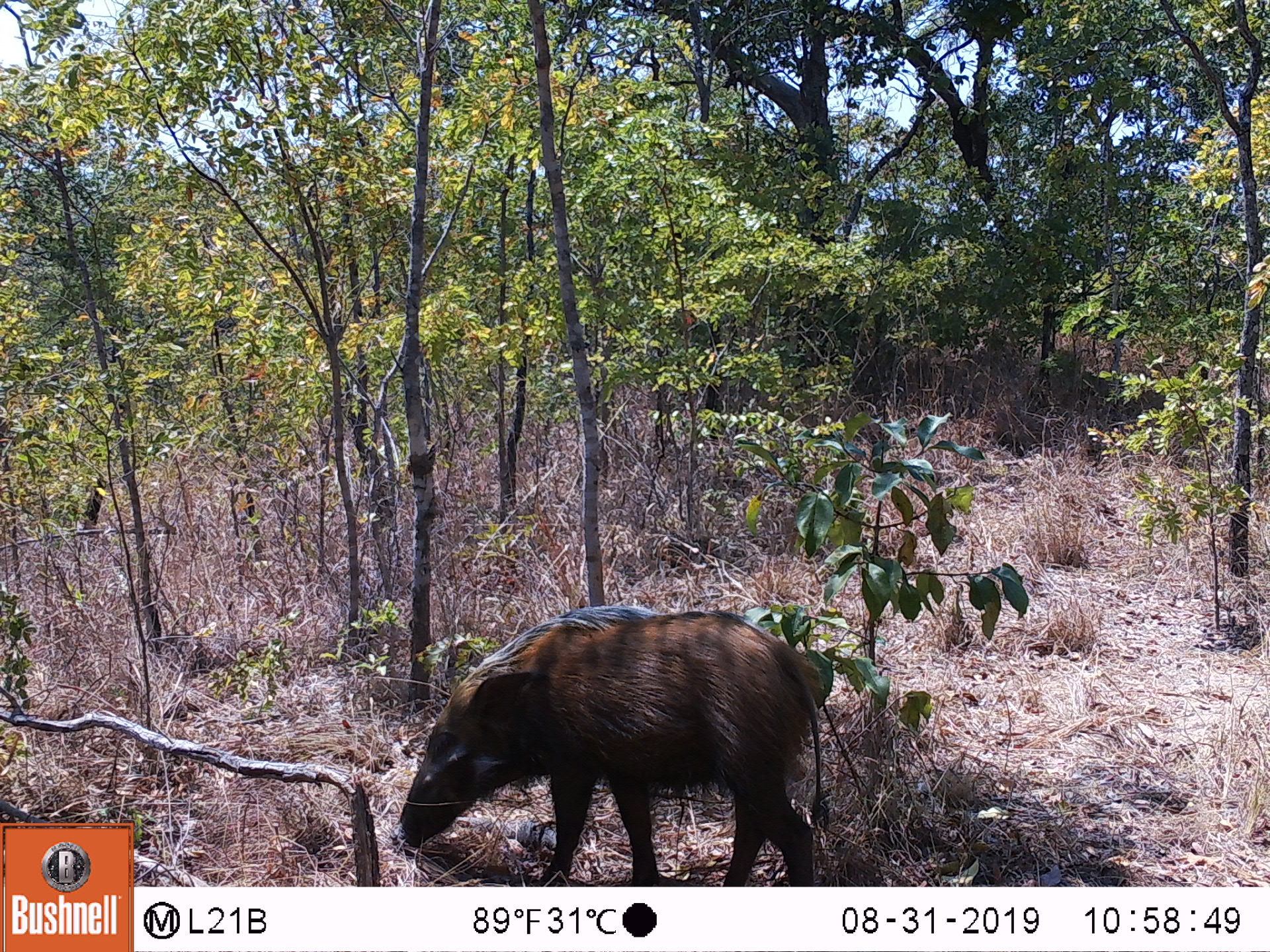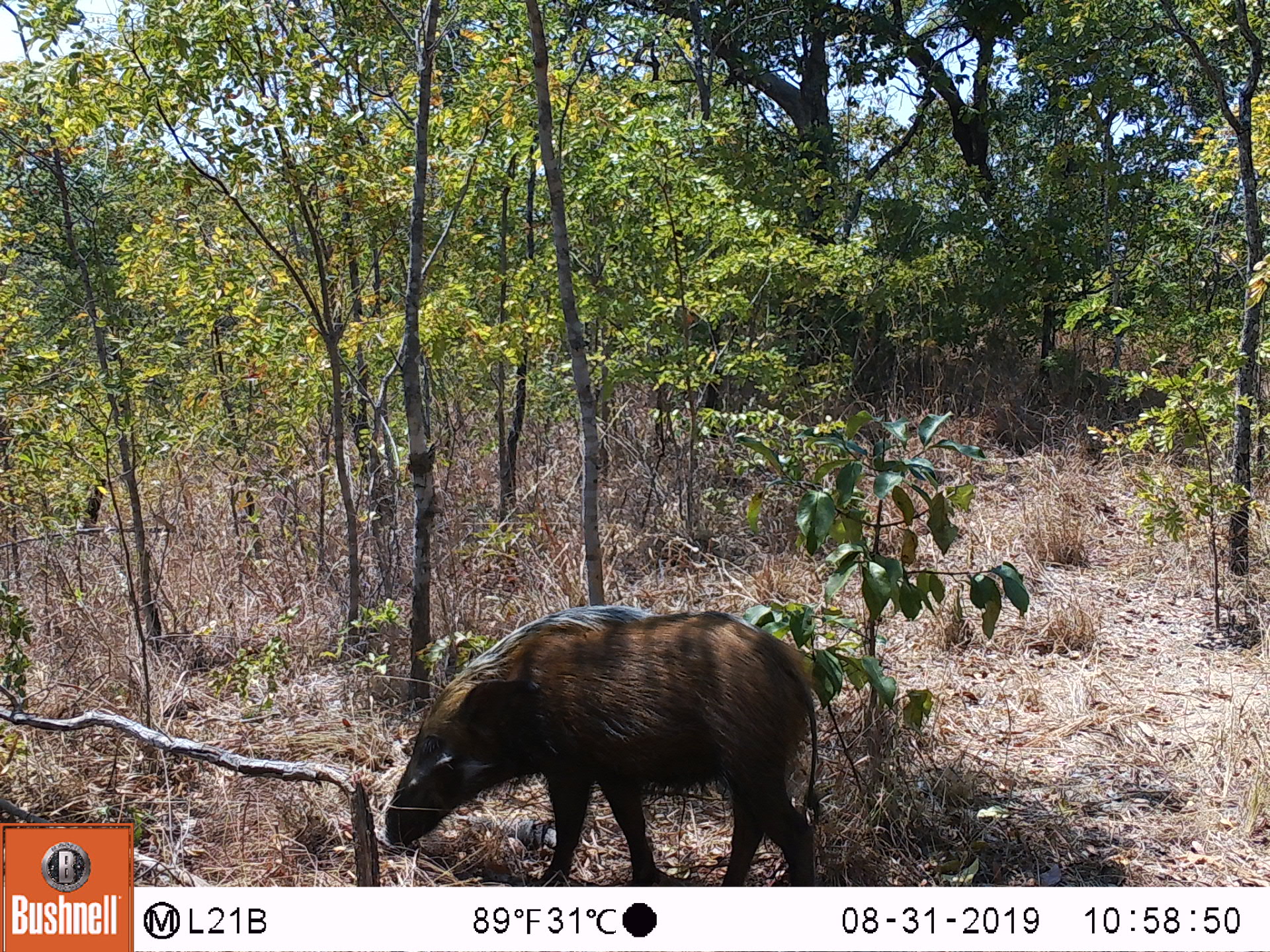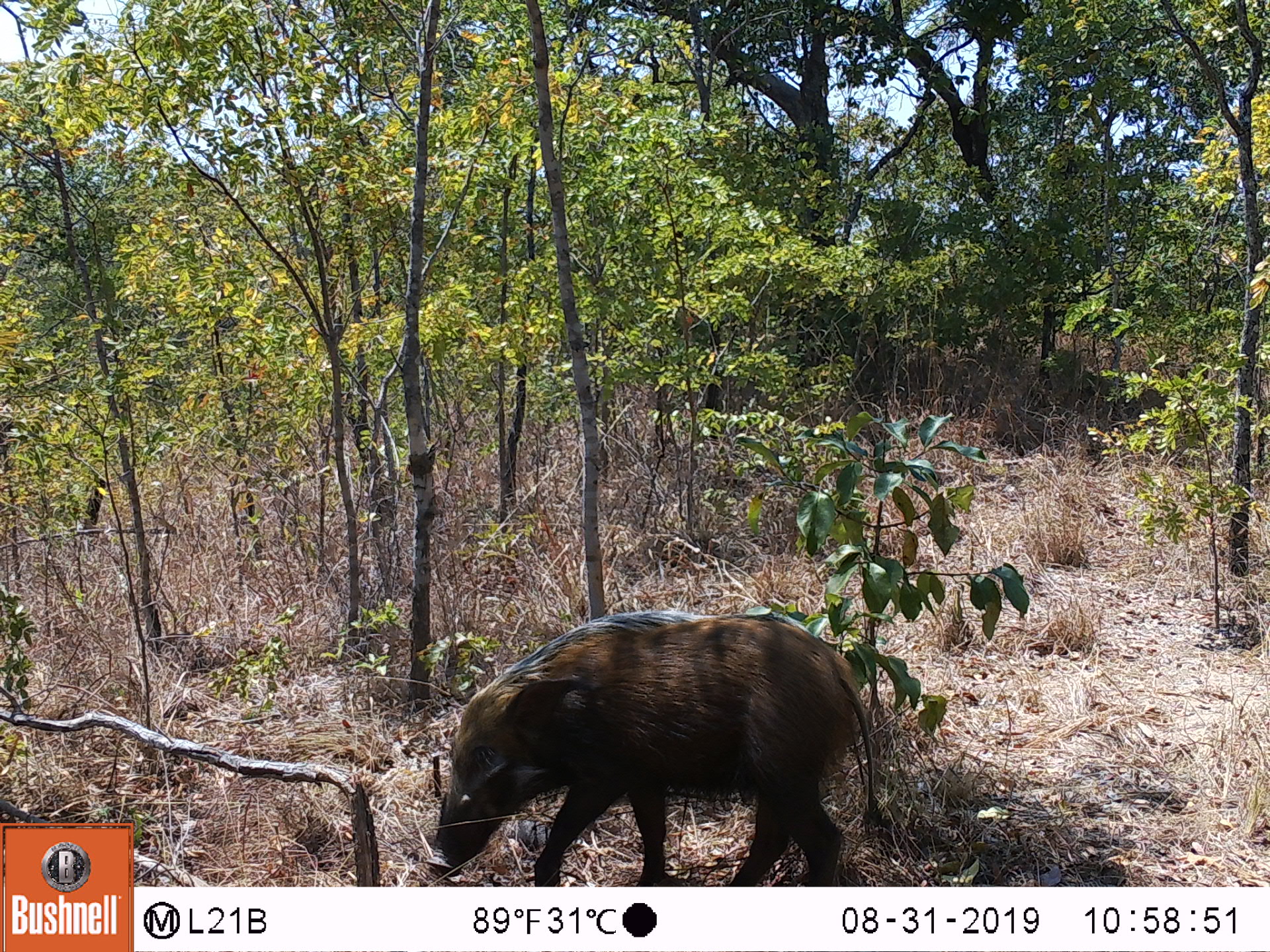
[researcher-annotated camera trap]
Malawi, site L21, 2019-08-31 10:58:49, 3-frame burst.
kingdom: Animalia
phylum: Chordata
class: Mammalia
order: Artiodactyla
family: Suidae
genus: Potamochoerus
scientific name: Potamochoerus larvatus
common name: bushpig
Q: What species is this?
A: Bushpig (Potamochoerus larvatus).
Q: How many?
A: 1.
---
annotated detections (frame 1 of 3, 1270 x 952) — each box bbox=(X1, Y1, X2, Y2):
bushpig: bbox=(391, 599, 834, 881)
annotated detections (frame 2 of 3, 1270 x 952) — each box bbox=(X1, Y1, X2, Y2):
bushpig: bbox=(383, 597, 834, 875)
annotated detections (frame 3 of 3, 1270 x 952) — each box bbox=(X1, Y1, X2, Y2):
bushpig: bbox=(424, 609, 878, 882)